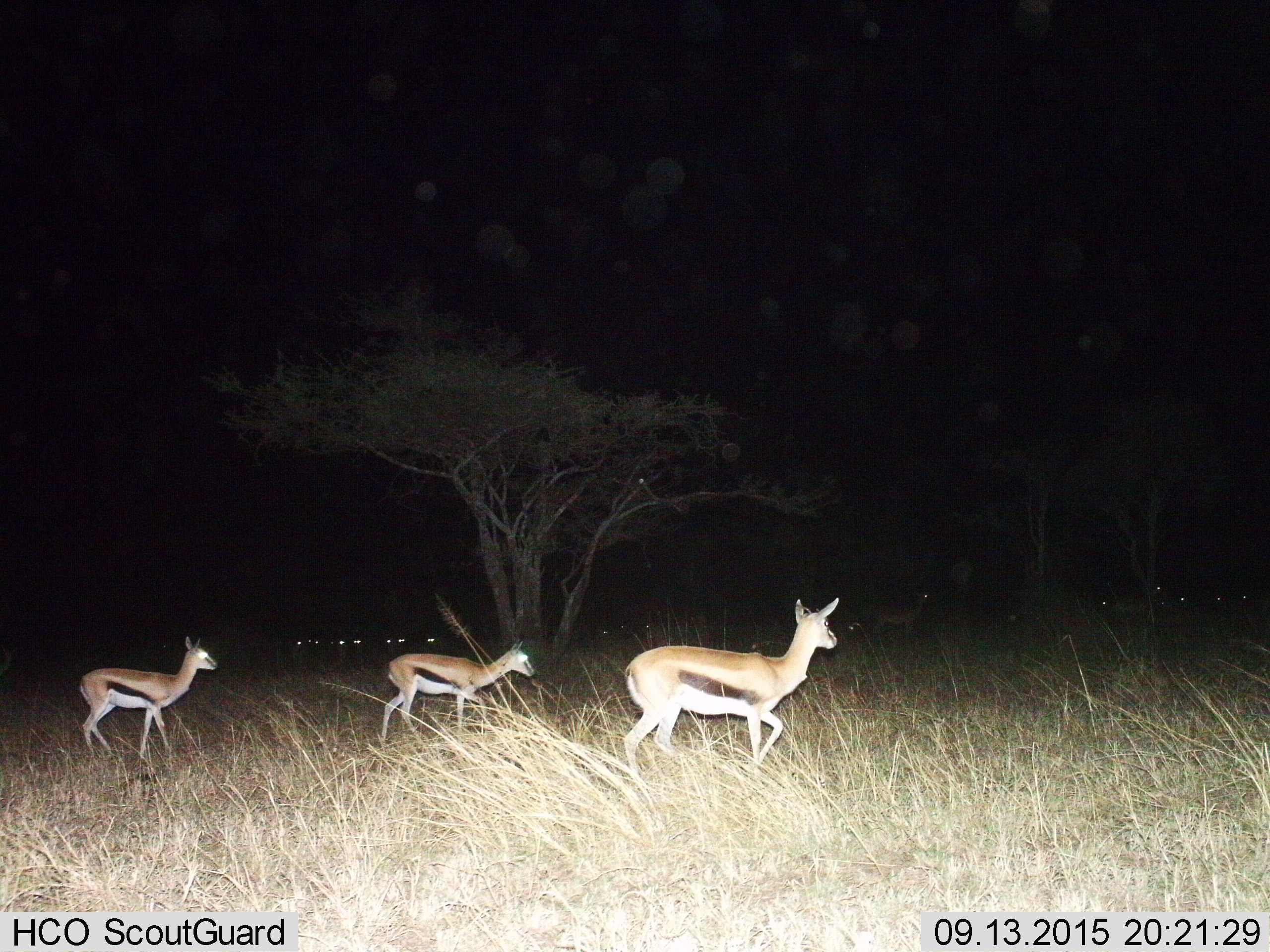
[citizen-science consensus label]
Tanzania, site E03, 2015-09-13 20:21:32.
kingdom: Animalia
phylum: Chordata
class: Mammalia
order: Artiodactyla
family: Bovidae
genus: Eudorcas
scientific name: Eudorcas thomsonii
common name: thomson's gazelle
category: gazellethomsons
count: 4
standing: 50%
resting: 6%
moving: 89%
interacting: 0%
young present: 28%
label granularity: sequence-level